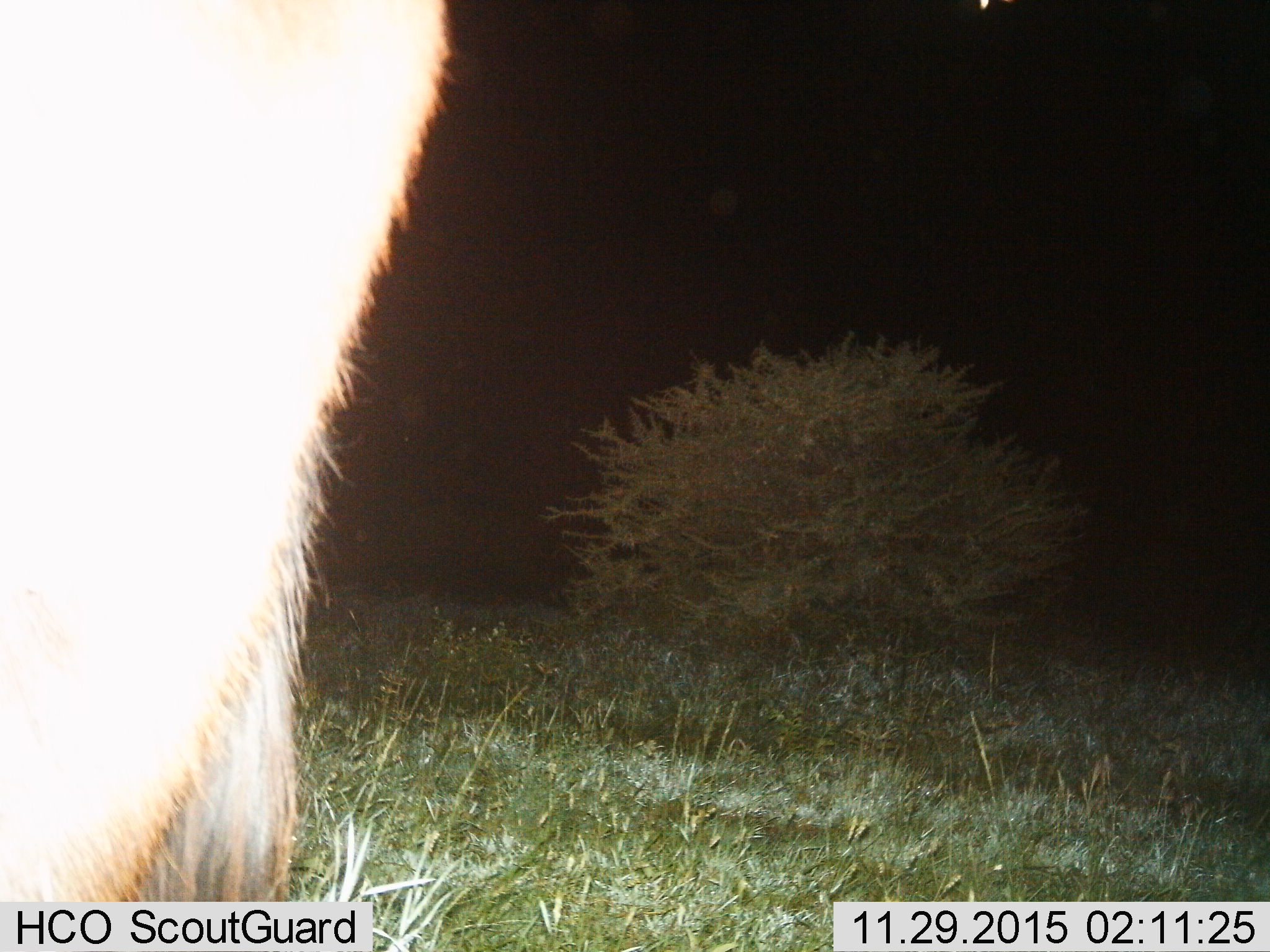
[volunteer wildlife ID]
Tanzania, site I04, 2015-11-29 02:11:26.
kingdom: Animalia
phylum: Chordata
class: Mammalia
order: Artiodactyla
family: Bovidae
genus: Connochaetes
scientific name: Connochaetes taurinus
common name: blue wildebeest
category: wildebeest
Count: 1.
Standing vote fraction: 100%.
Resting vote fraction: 0%.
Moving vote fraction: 0%.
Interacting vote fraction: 0%.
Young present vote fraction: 0%.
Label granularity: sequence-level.